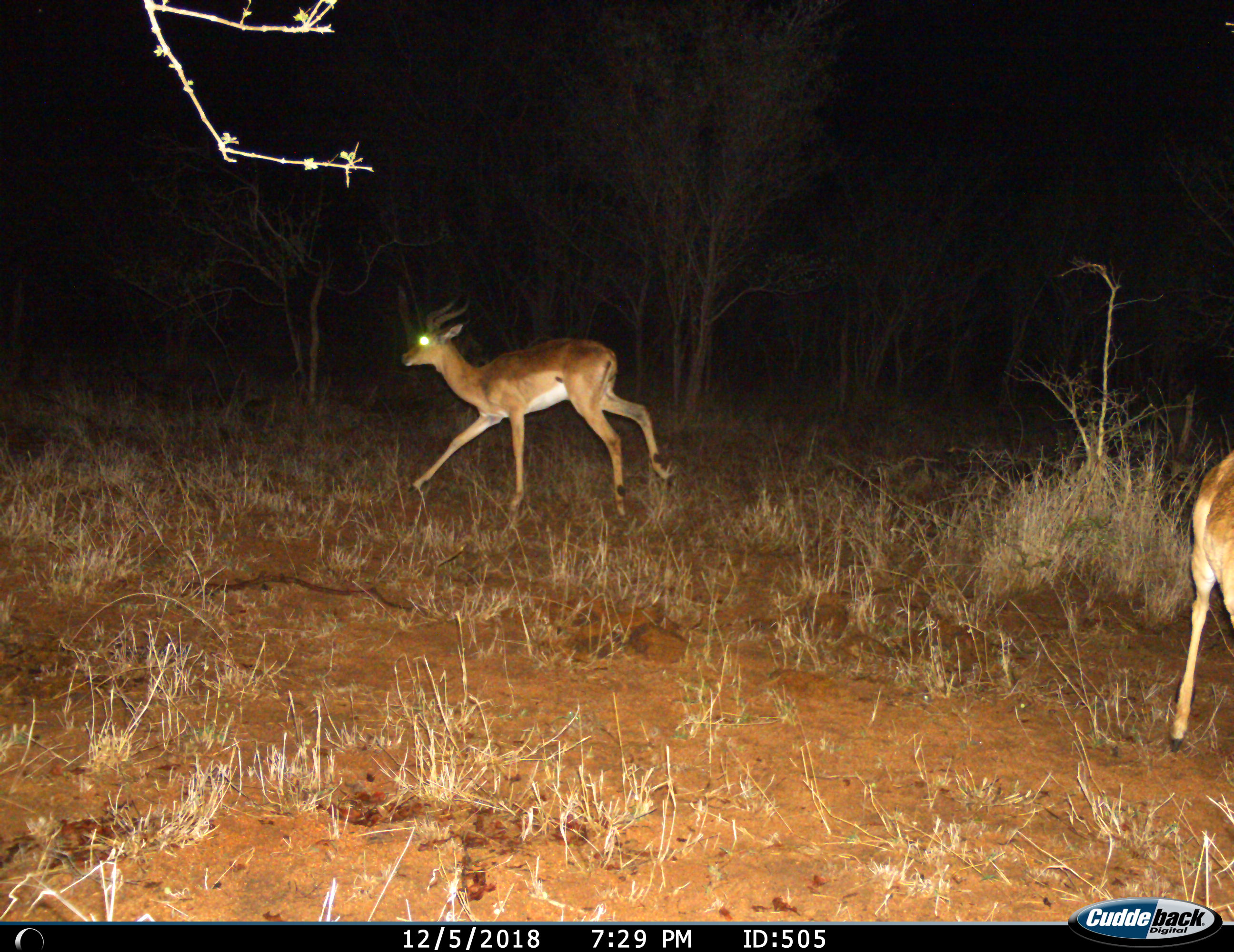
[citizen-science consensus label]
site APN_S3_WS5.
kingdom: Animalia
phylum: Chordata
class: Mammalia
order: Artiodactyla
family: Bovidae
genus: Aepyceros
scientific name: Aepyceros melampus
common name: impala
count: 2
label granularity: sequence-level